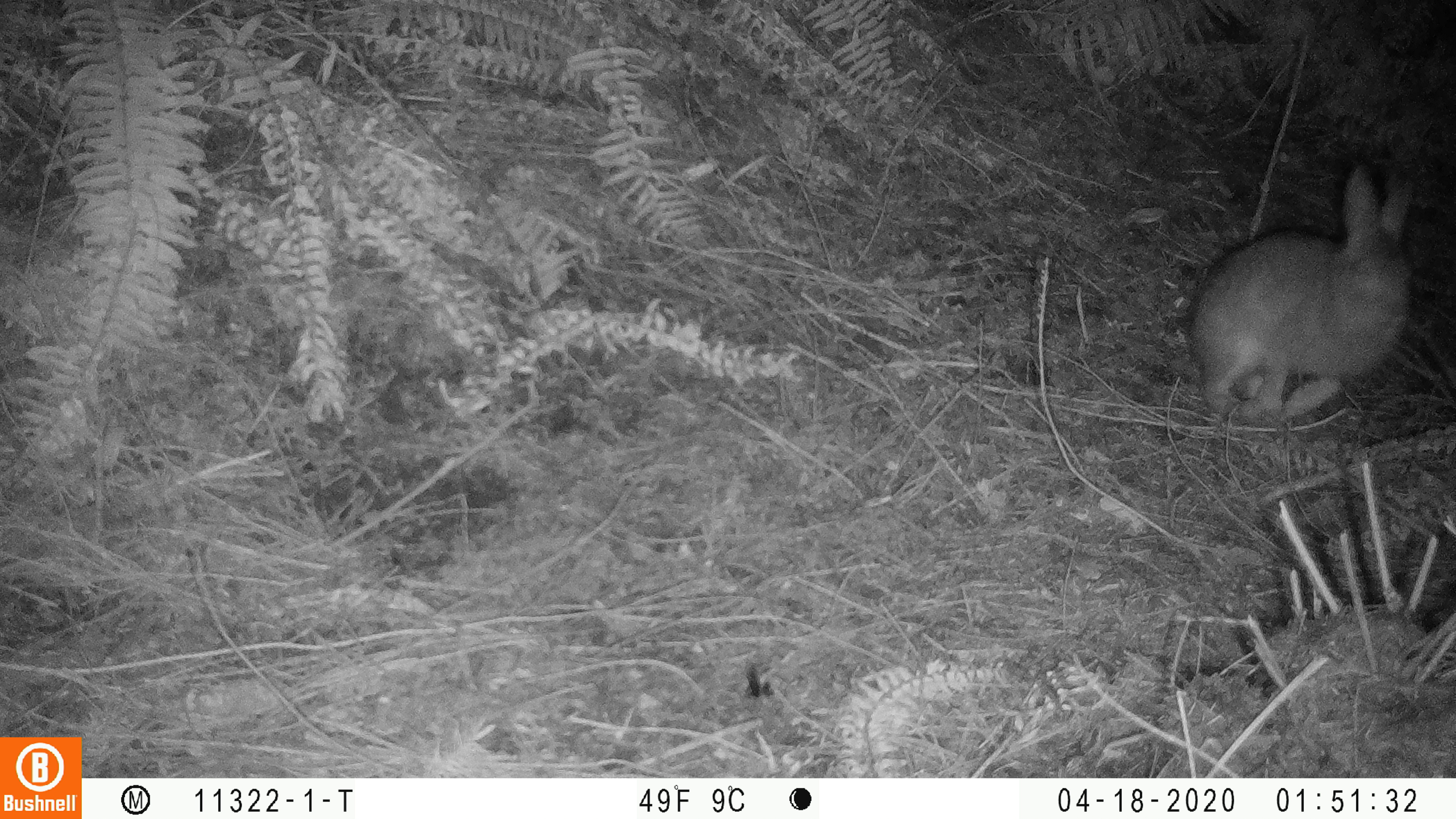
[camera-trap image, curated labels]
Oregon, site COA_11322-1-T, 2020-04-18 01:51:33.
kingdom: Animalia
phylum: Chordata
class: Mammalia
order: Lagomorpha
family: Leporidae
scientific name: Leporidae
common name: hares and rabbits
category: leporidae family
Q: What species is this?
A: Leporidae family (hares and rabbits) (Leporidae).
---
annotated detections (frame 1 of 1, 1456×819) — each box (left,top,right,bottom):
leporidae family: (1180,164,1425,425)